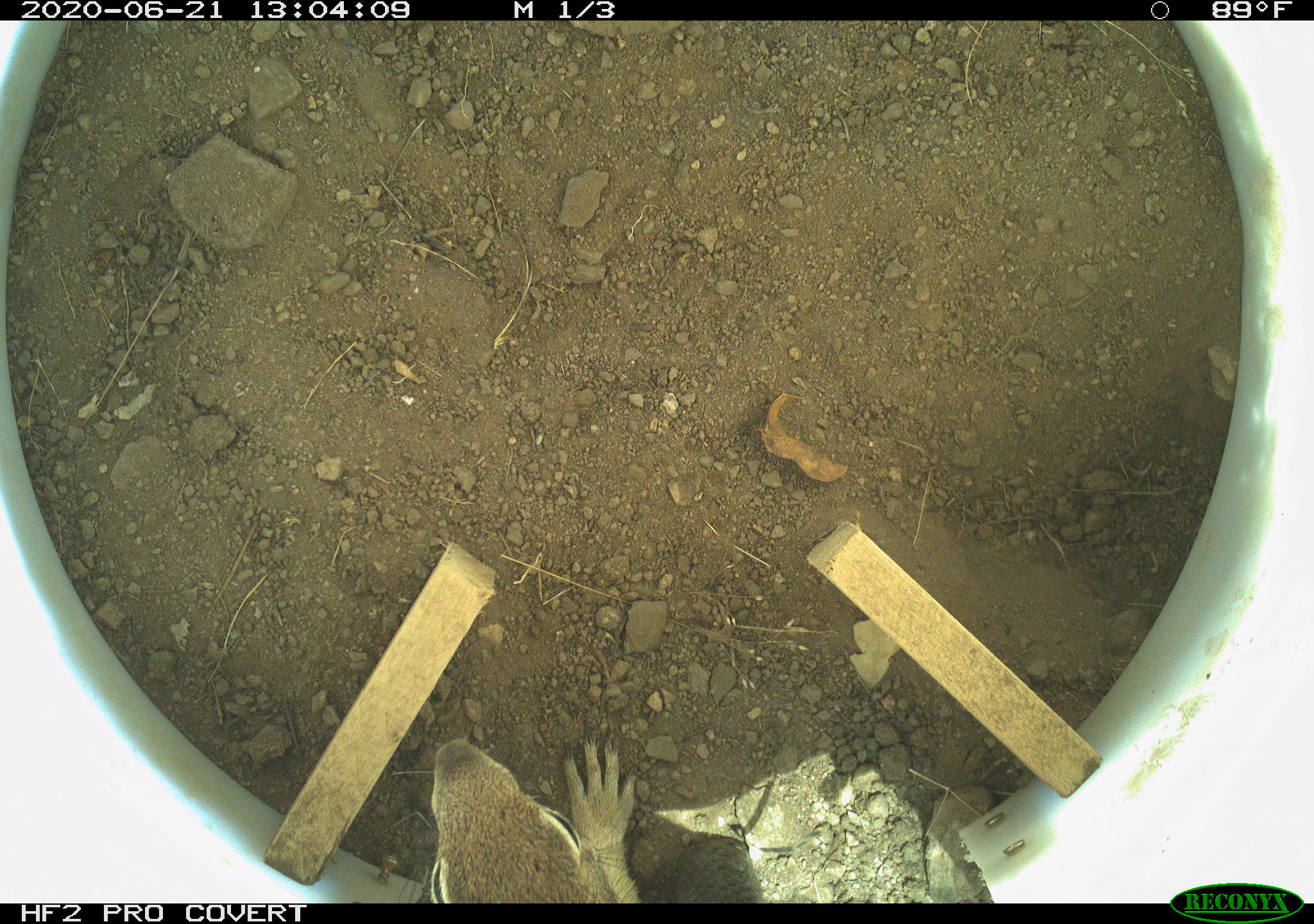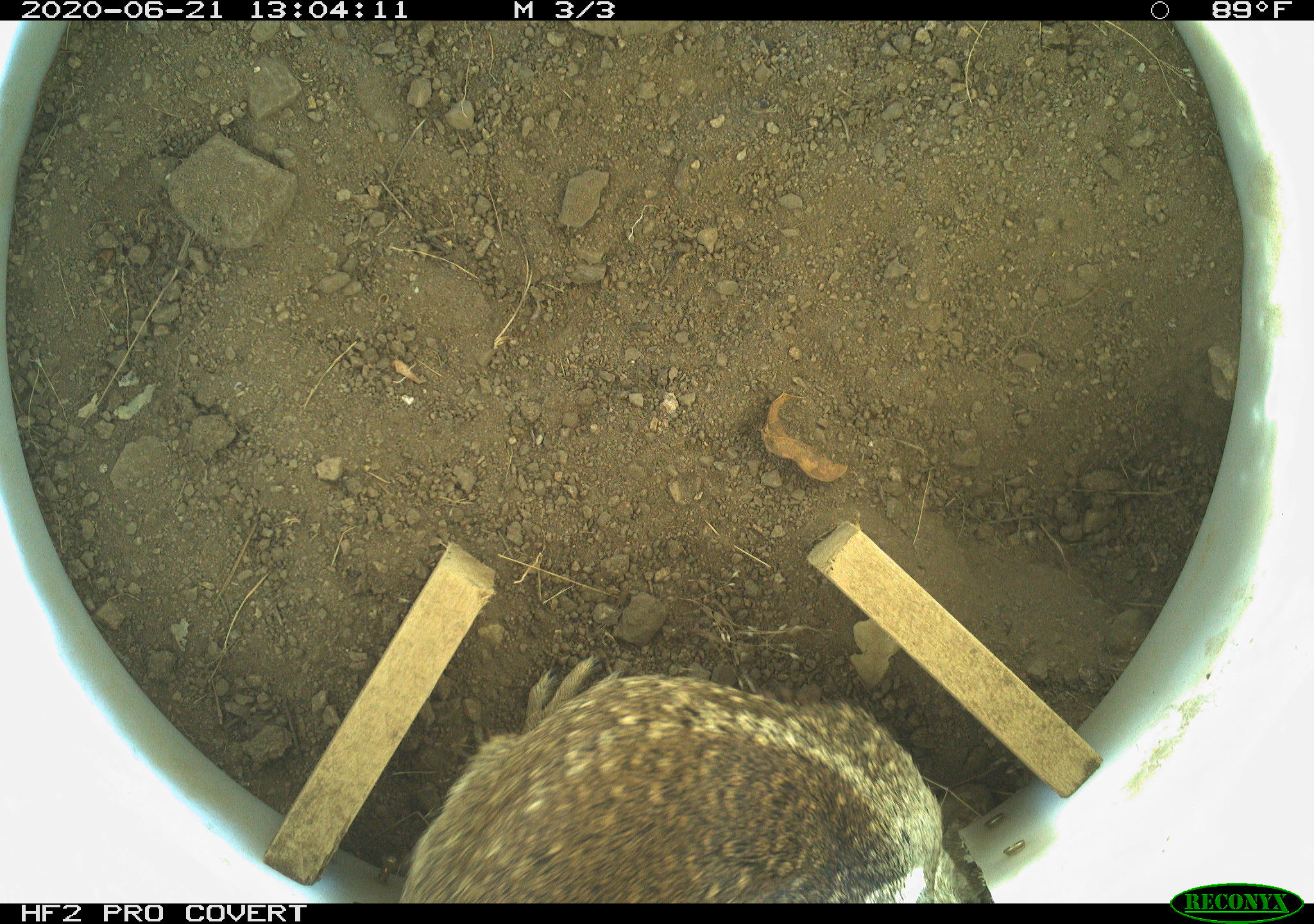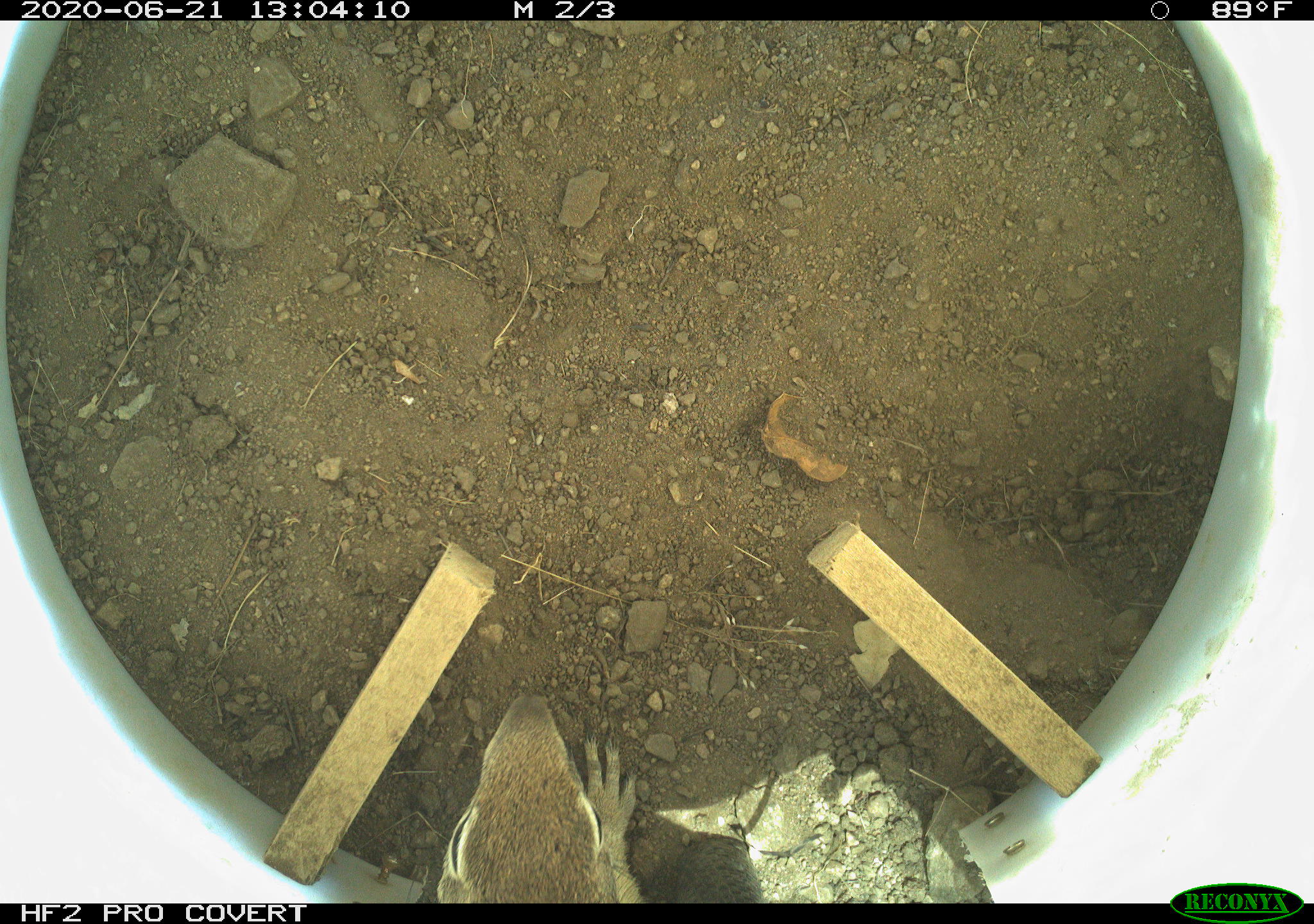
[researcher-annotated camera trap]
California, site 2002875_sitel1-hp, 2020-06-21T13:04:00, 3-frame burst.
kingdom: Animalia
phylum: Chordata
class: Mammalia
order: Rodentia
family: Sciuridae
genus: Otospermophilus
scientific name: Otospermophilus beecheyi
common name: california ground squirrel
California ground squirrel (Otospermophilus beecheyi).